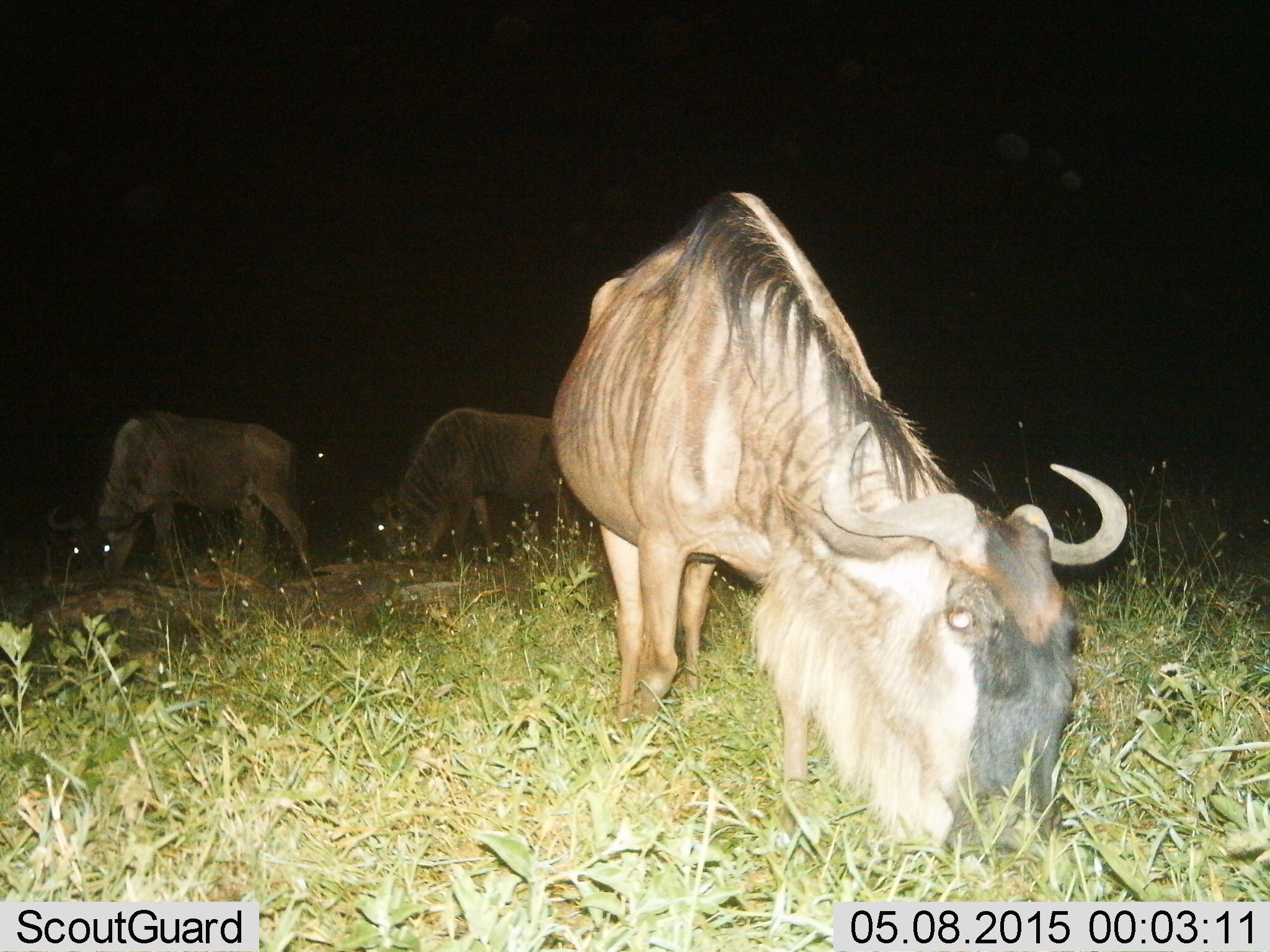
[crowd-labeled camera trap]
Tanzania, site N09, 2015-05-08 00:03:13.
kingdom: Animalia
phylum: Chordata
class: Mammalia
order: Artiodactyla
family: Bovidae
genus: Connochaetes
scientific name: Connochaetes taurinus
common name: blue wildebeest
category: wildebeest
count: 3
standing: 20%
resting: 0%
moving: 0%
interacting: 0%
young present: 0%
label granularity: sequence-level